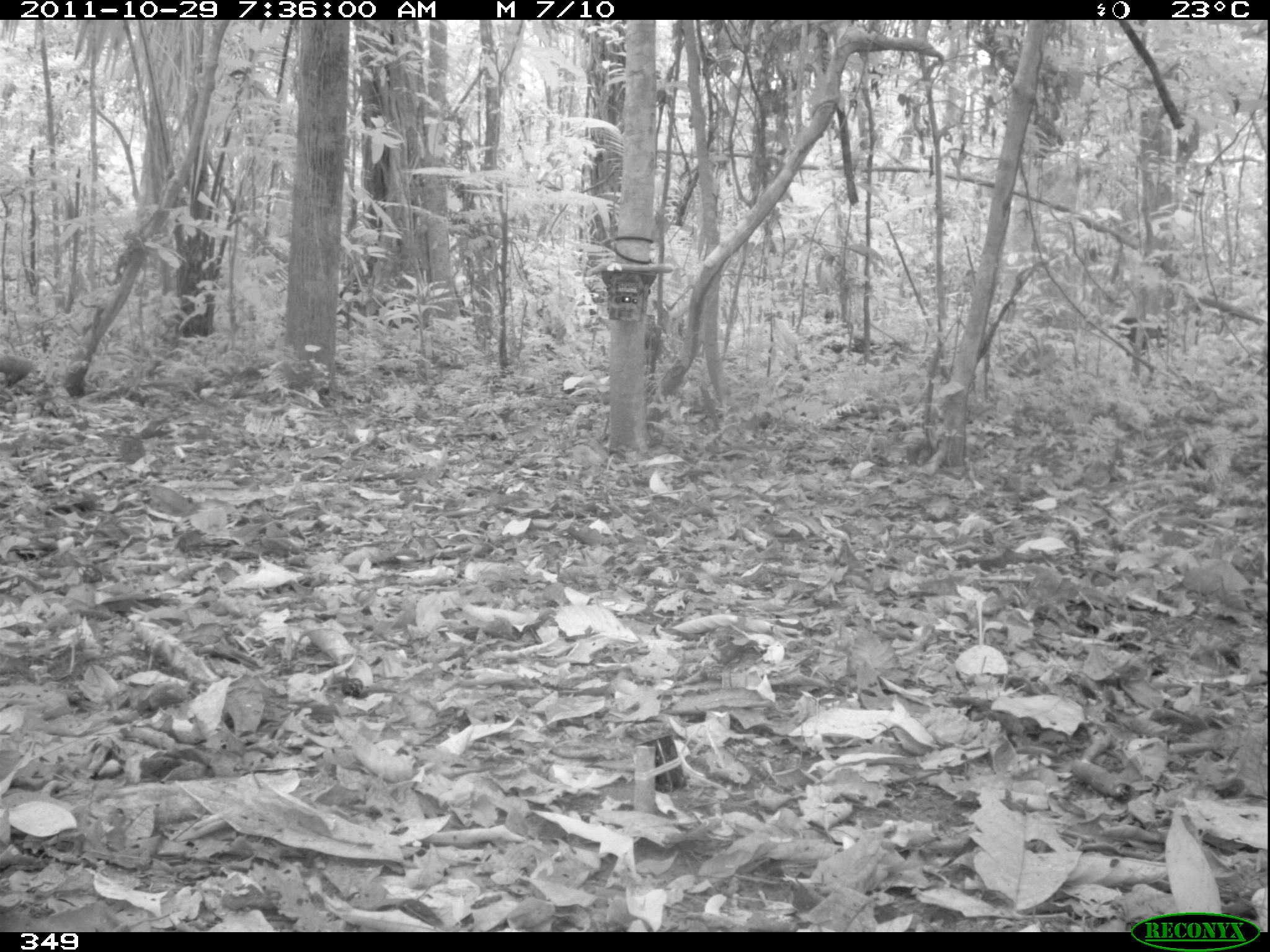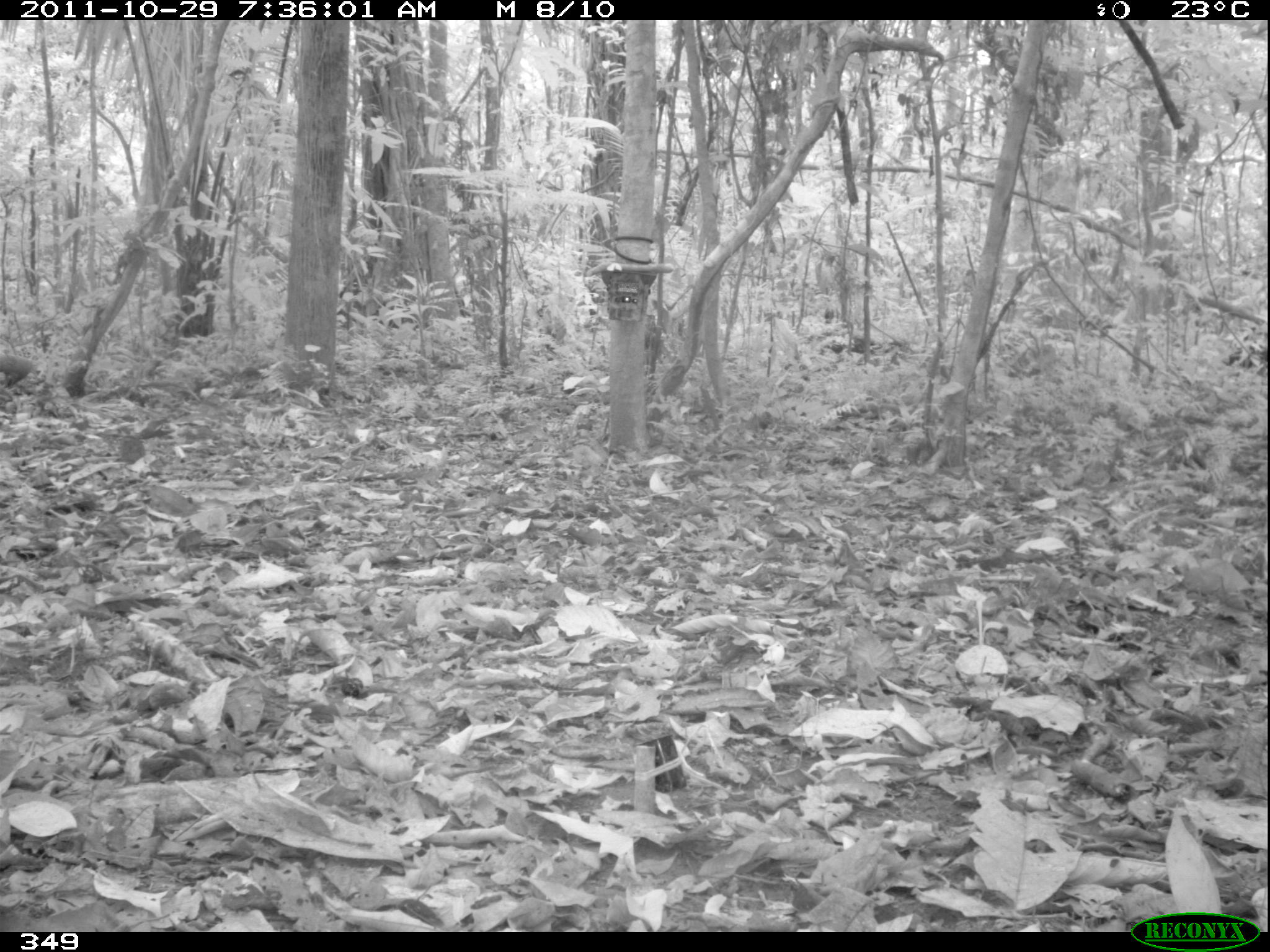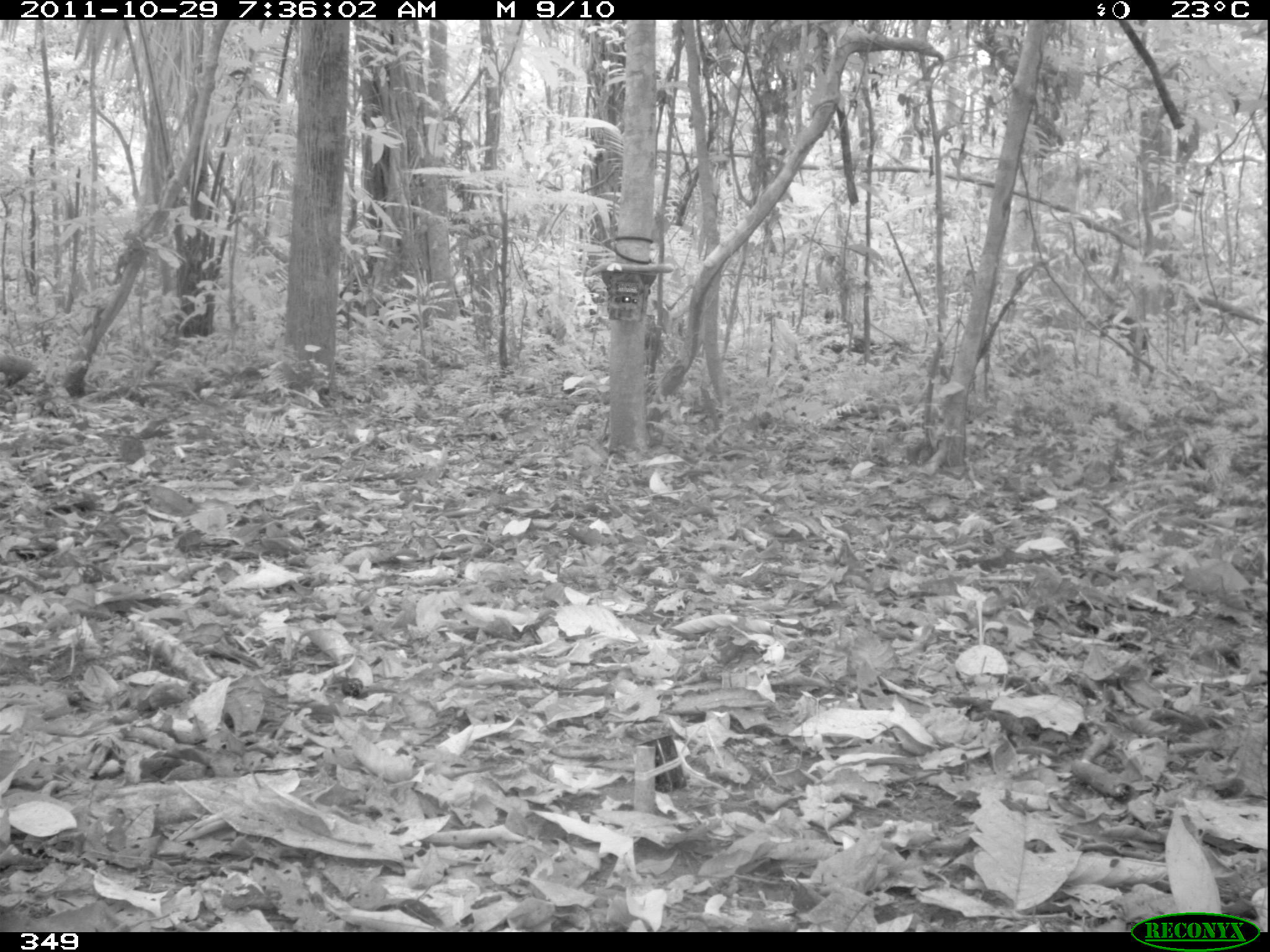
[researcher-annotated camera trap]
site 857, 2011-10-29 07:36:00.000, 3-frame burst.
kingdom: Animalia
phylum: Chordata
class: Mammalia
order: Artiodactyla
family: Tayassuidae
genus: Tayassu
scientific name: Tayassu pecari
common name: white-lipped peccary